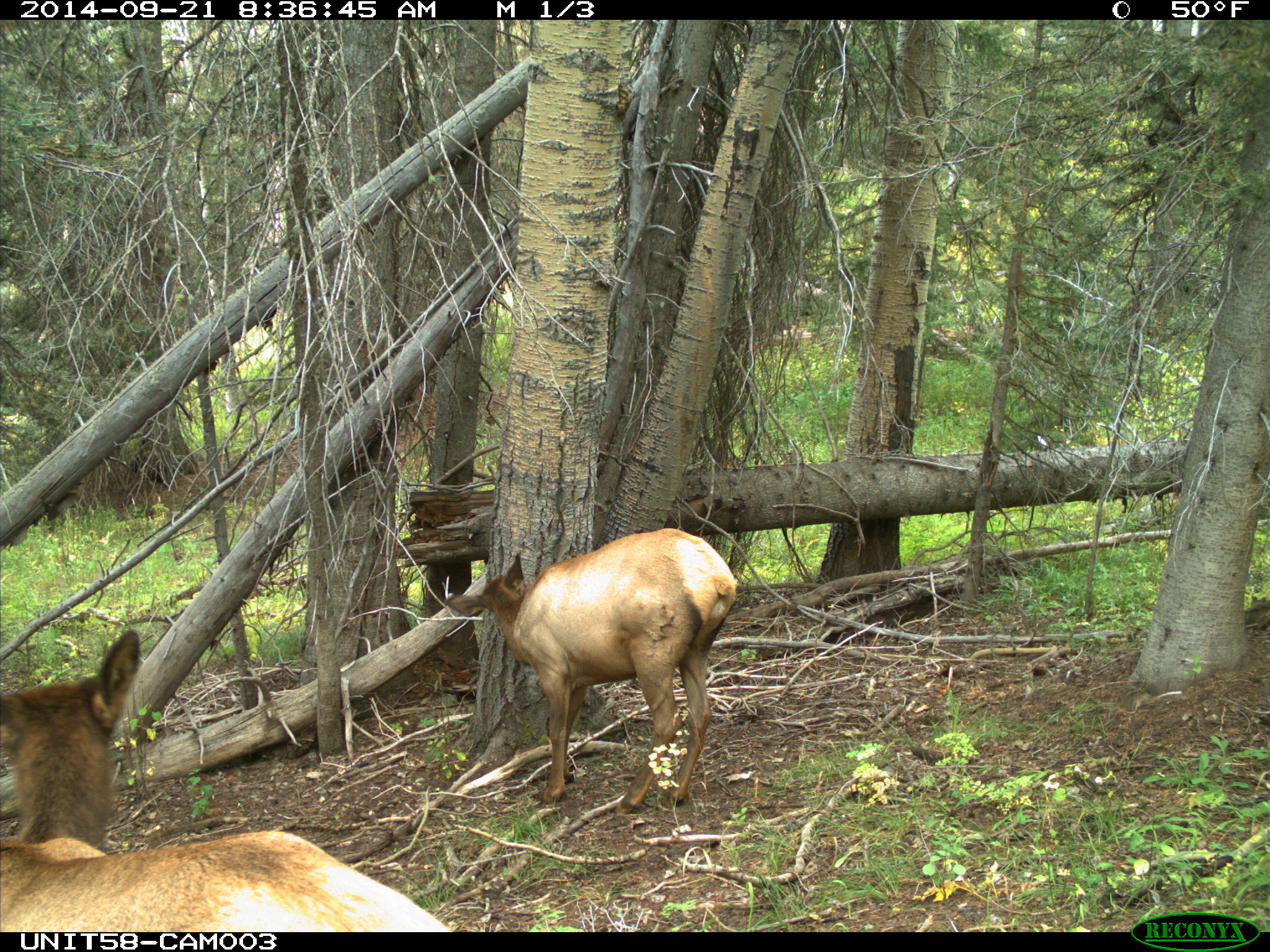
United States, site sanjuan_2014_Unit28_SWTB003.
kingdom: Animalia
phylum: Chordata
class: Mammalia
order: Artiodactyla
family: Cervidae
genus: Cervus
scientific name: Cervus elaphus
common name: red deer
Cervus elaphus (red deer).